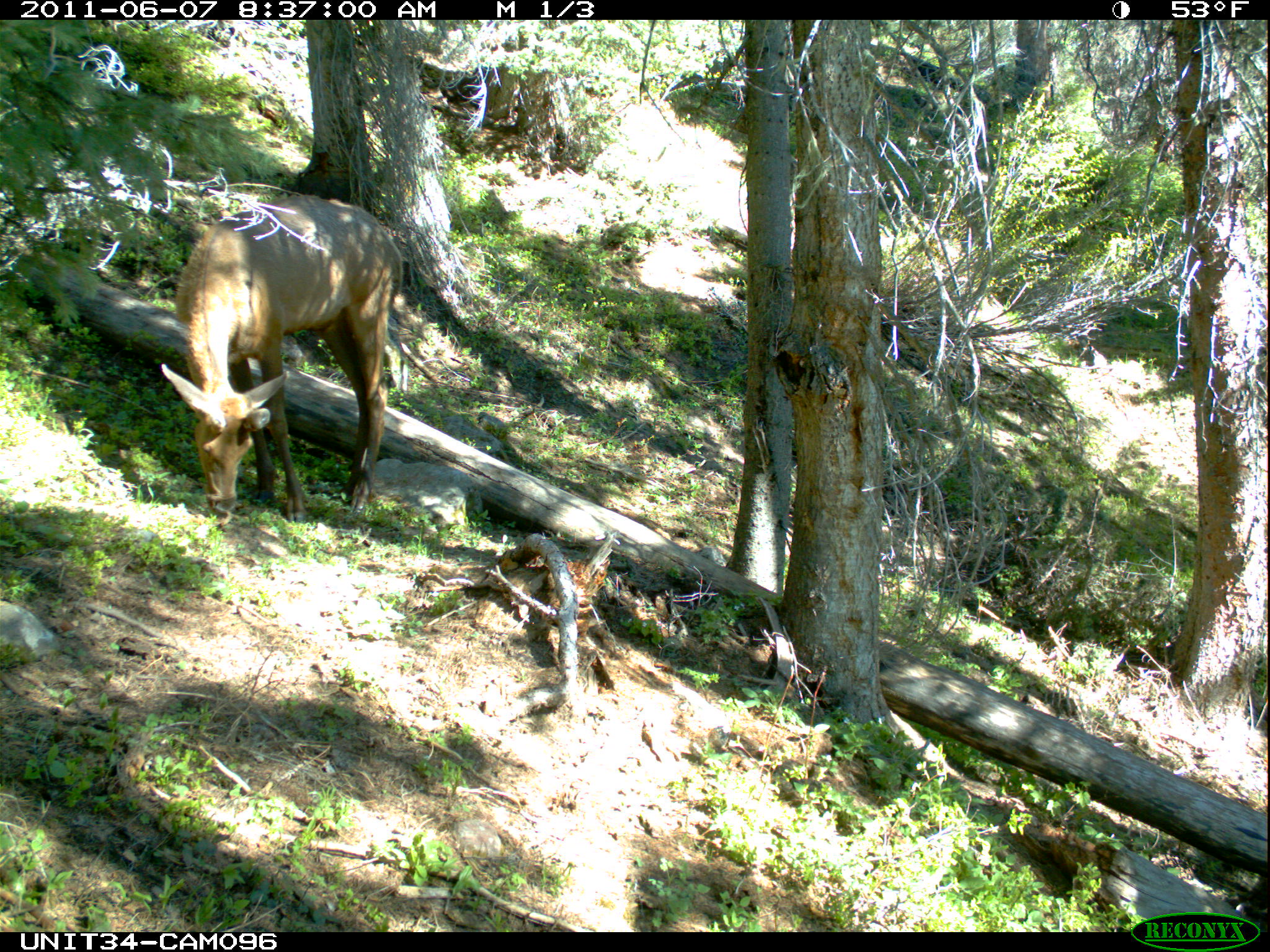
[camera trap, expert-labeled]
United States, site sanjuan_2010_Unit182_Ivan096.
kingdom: Animalia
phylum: Chordata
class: Mammalia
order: Artiodactyla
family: Cervidae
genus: Cervus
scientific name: Cervus elaphus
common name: red deer